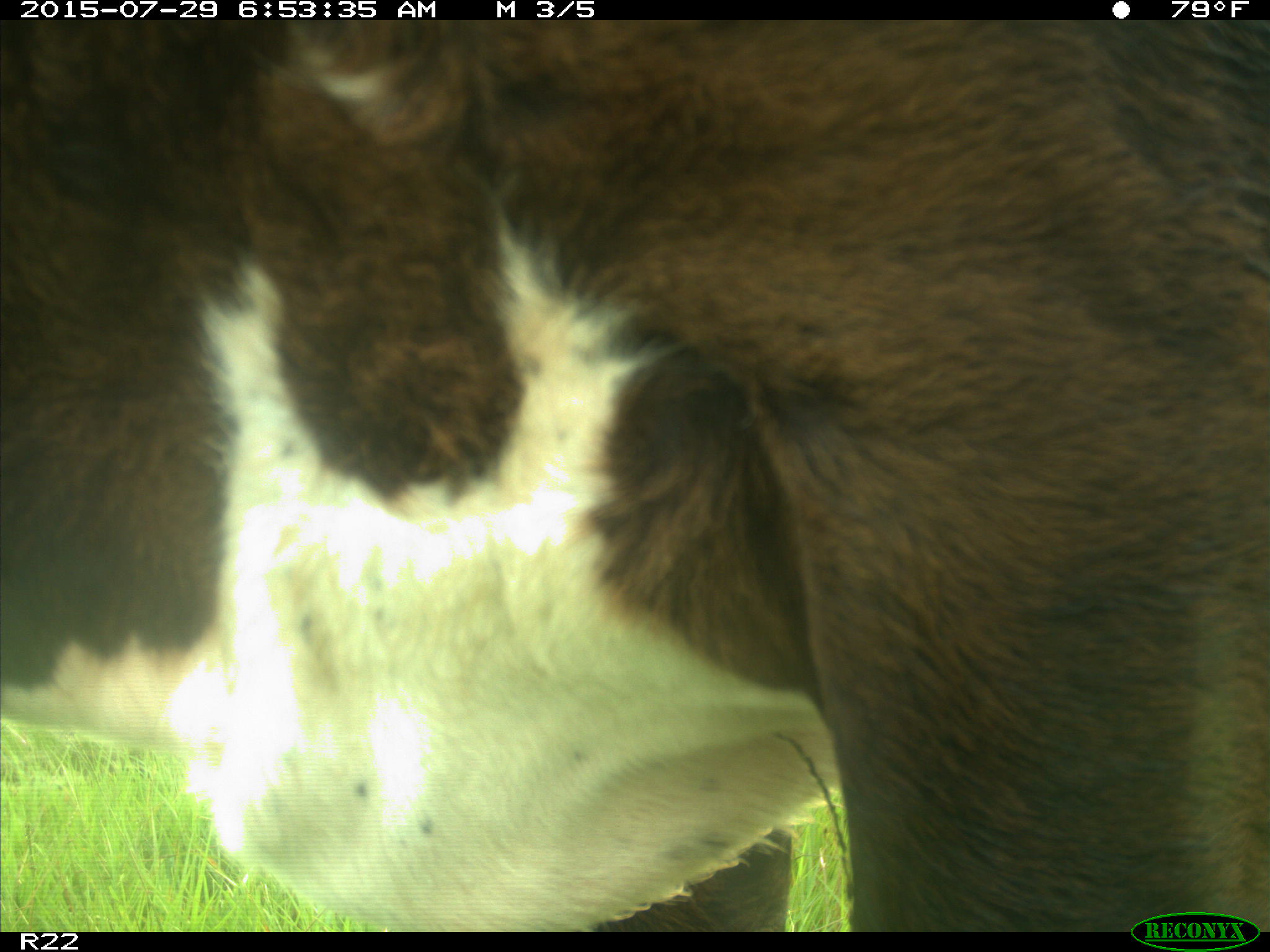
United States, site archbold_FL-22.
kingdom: Animalia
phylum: Chordata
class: Mammalia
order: Artiodactyla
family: Bovidae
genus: Bos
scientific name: Bos taurus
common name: domestic cow